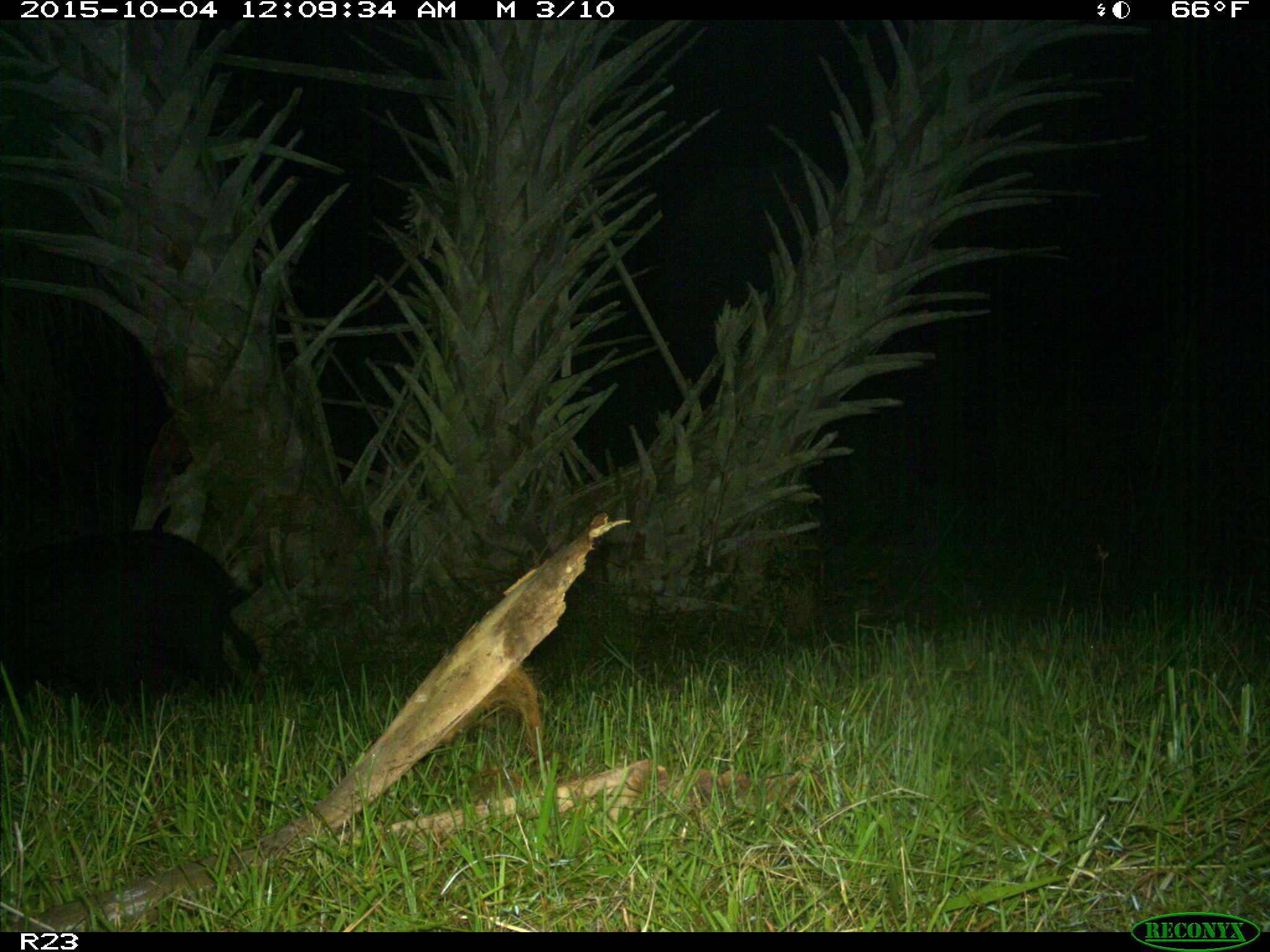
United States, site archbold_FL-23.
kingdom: Animalia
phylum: Chordata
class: Mammalia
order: Artiodactyla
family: Suidae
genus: Sus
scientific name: Sus scrofa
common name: wild boar